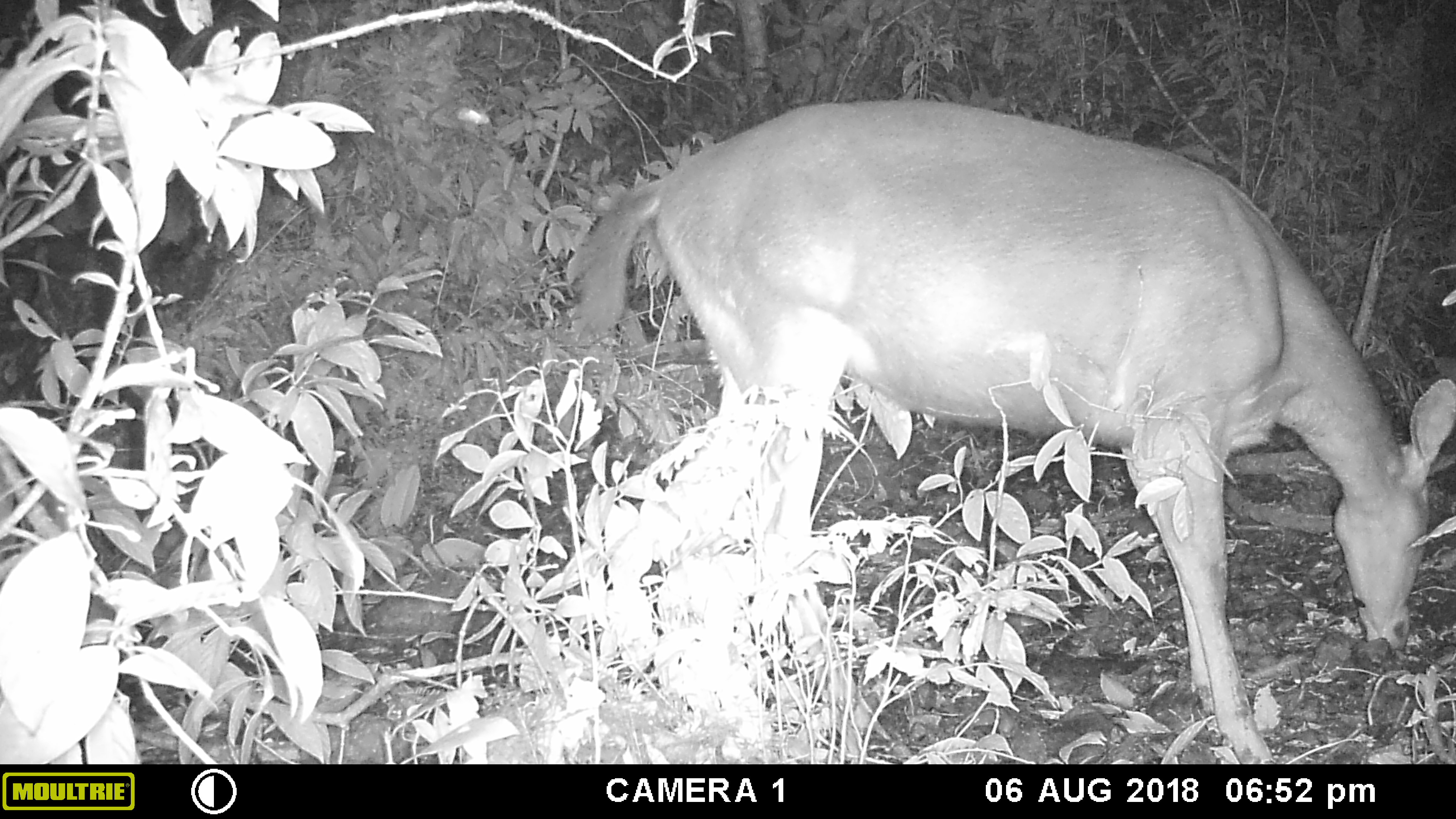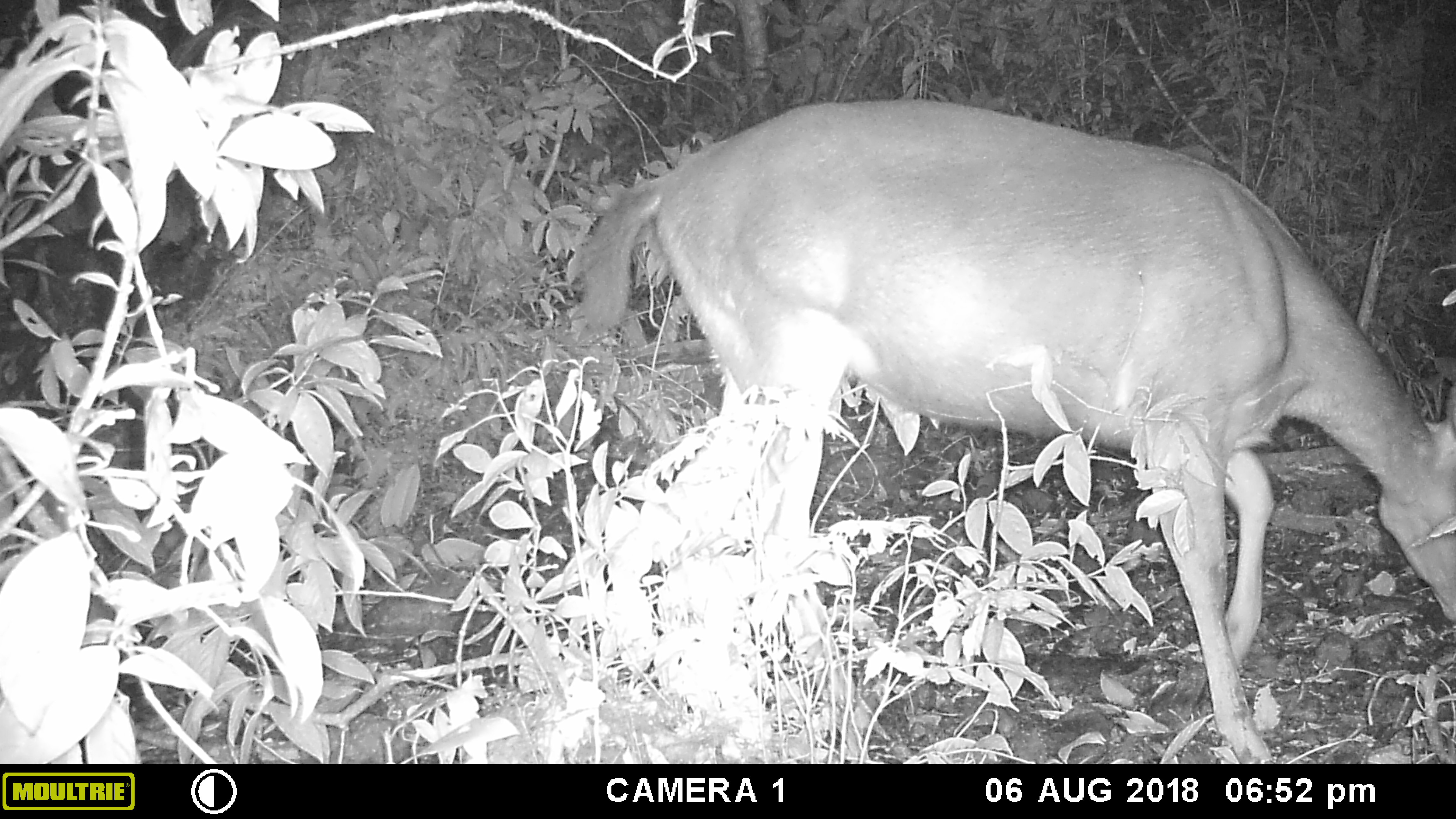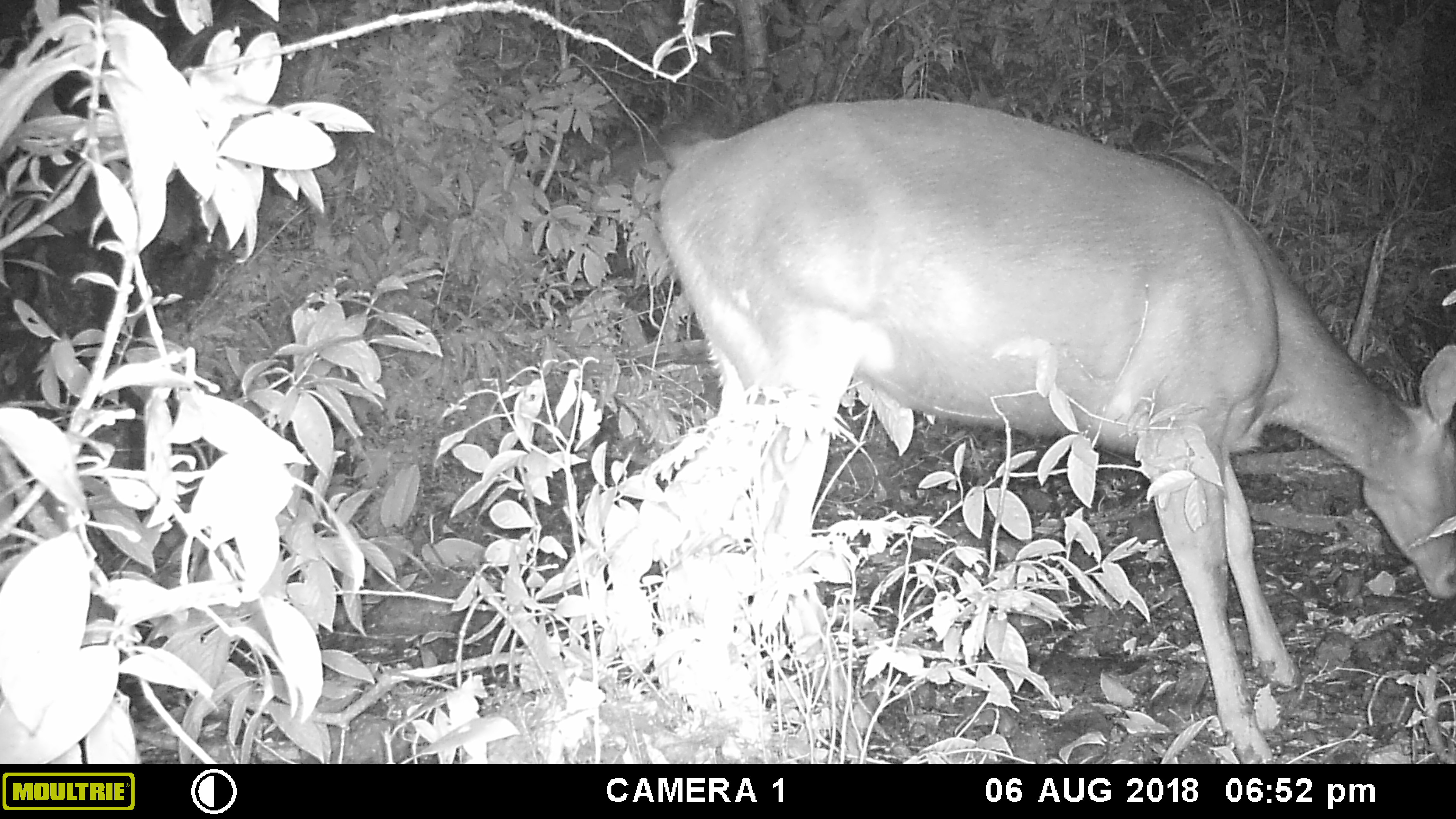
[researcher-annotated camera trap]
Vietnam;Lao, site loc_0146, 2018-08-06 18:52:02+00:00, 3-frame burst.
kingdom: Animalia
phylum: Chordata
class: Mammalia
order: Artiodactyla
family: Cervidae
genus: Rusa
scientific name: Rusa unicolor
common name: sambar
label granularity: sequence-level